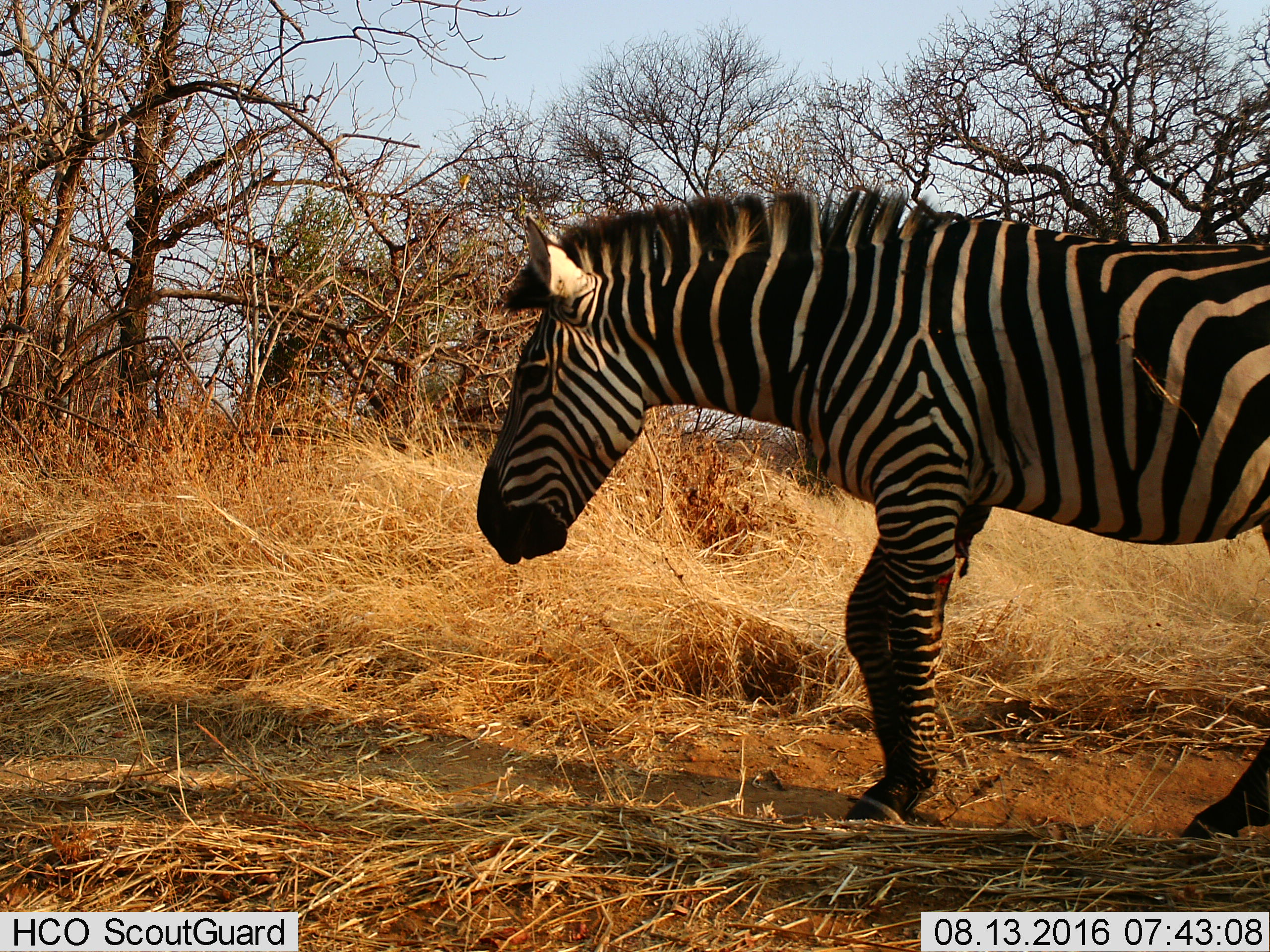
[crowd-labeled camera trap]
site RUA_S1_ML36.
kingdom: Animalia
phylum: Chordata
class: Mammalia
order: Perissodactyla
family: Equidae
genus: Equus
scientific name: Equus quagga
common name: plains zebra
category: zebraplains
Zebraplains (plains zebra) (Equus quagga), count 1. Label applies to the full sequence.